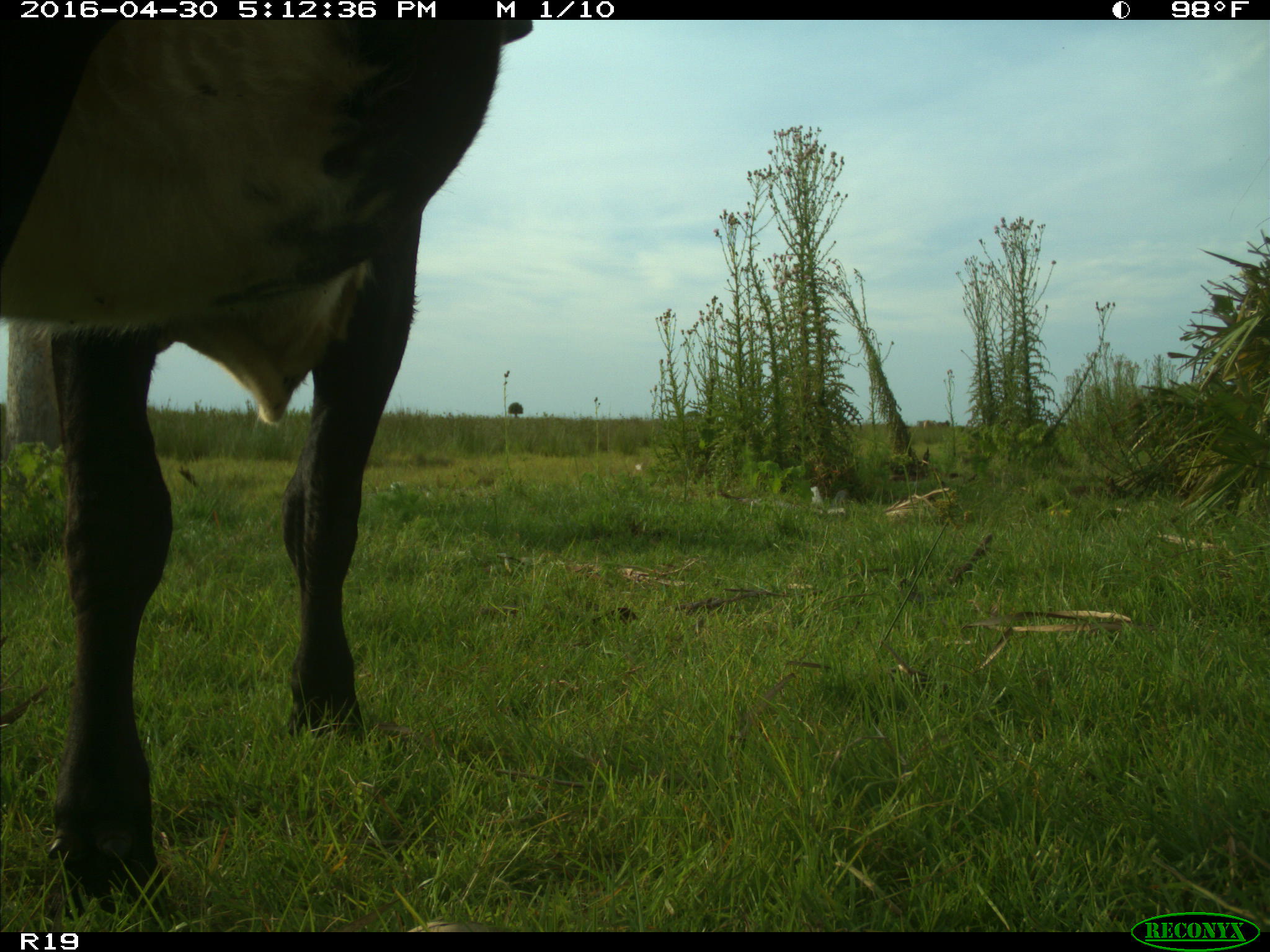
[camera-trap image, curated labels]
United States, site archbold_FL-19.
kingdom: Animalia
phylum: Chordata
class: Mammalia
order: Artiodactyla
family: Bovidae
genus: Bos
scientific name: Bos taurus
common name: domestic cow